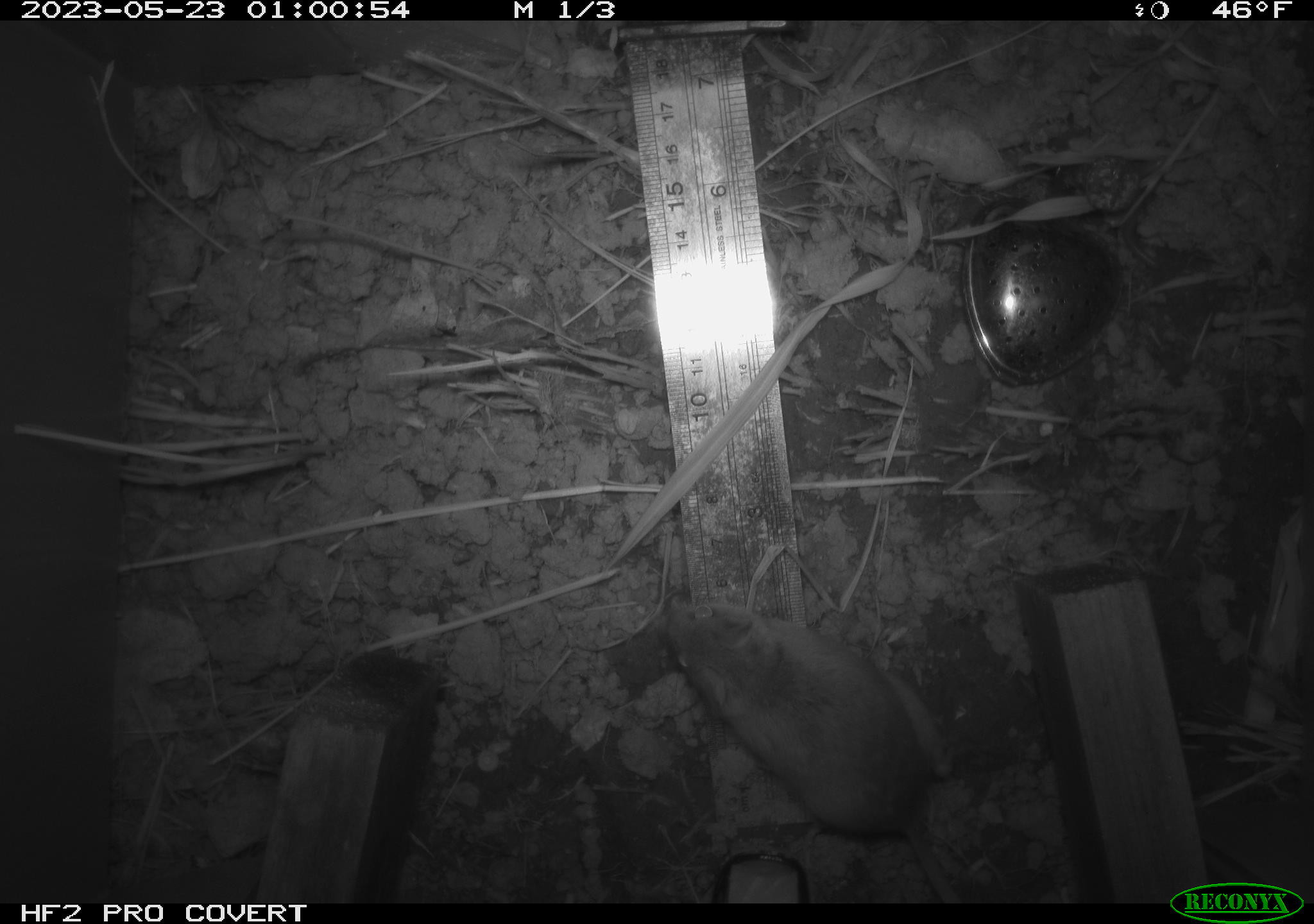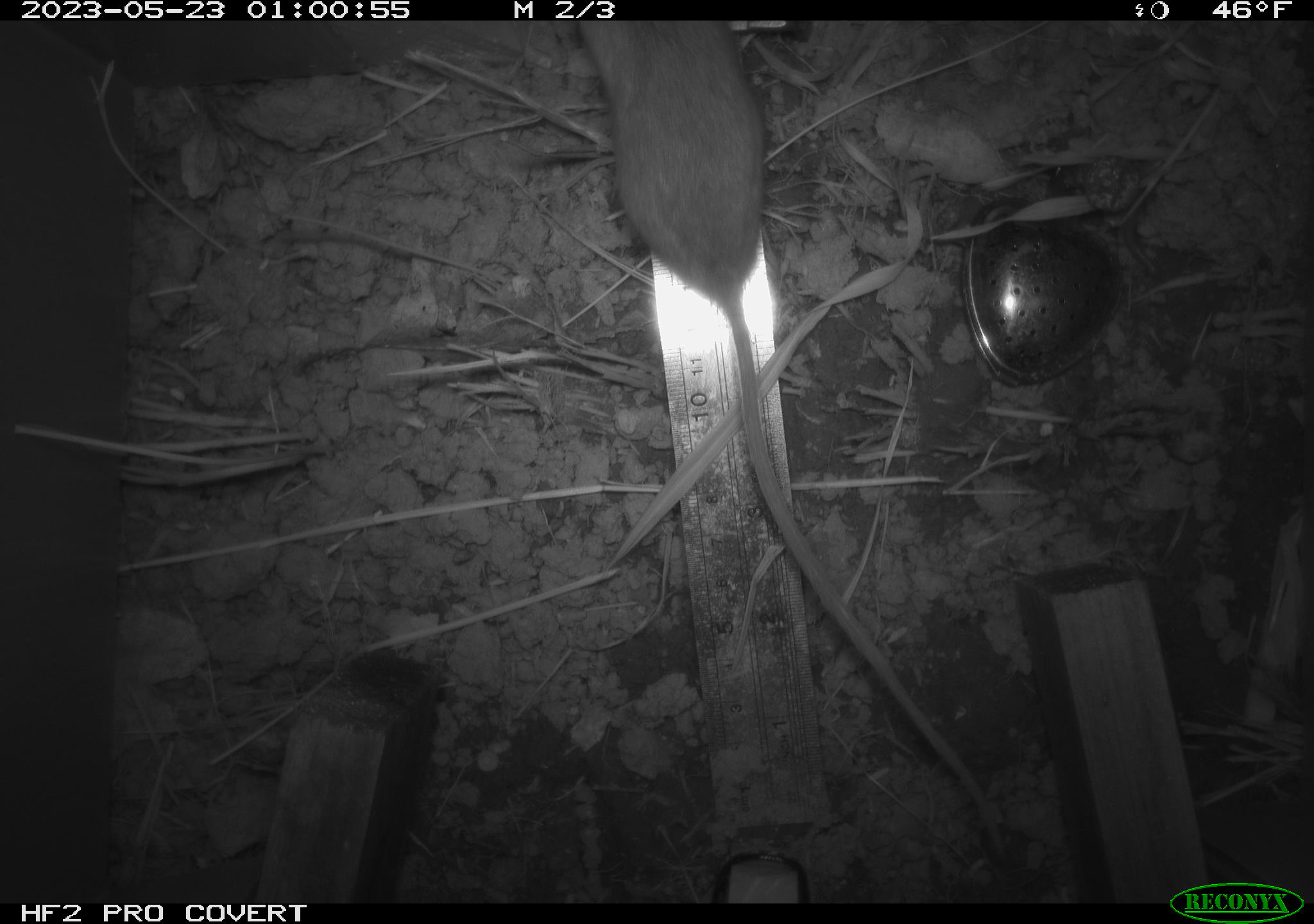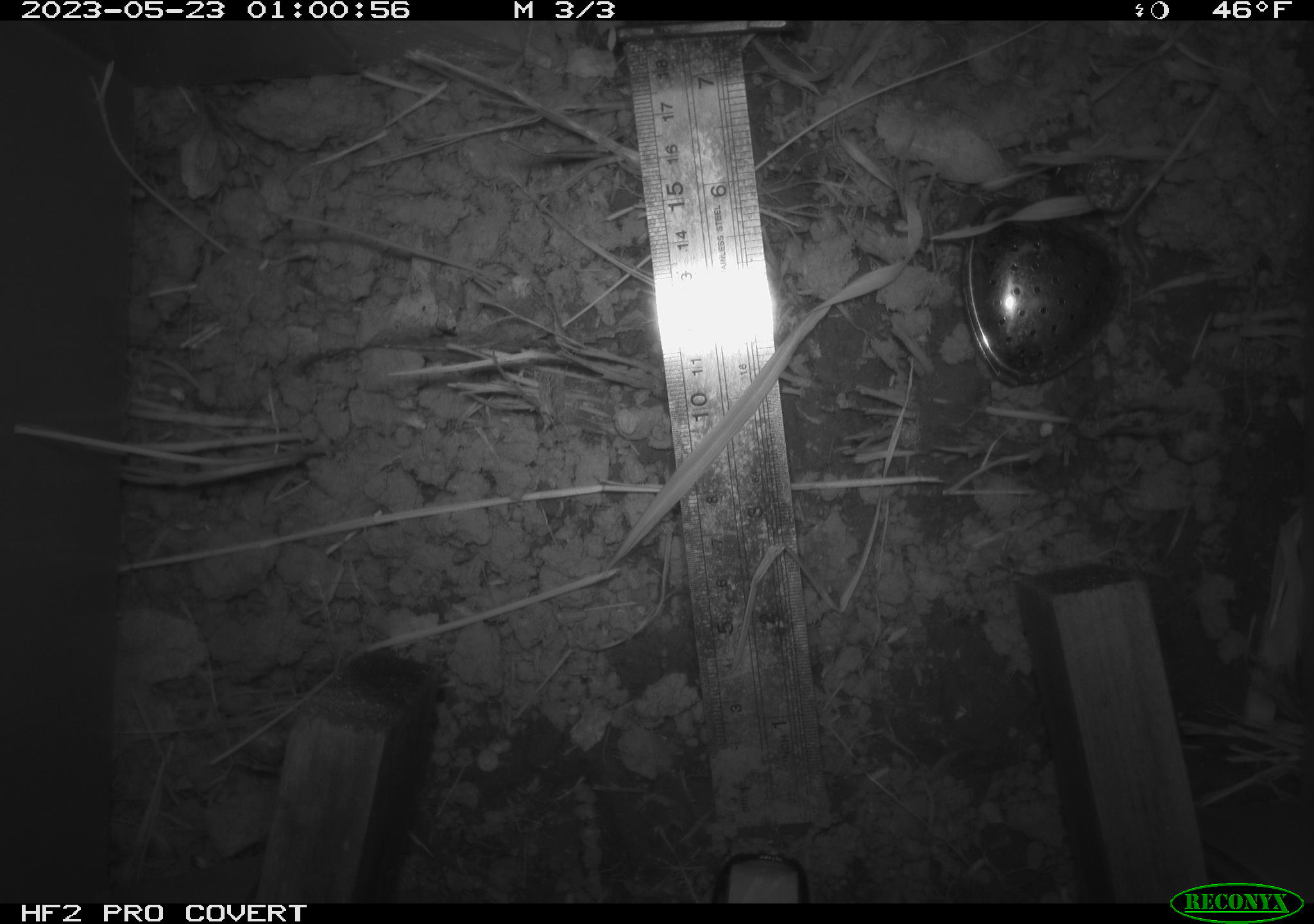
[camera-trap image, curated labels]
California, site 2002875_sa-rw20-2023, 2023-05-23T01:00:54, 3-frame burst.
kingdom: Animalia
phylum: Chordata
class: Mammalia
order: Rodentia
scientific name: Rodentia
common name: mouse species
Mouse species (Rodentia).